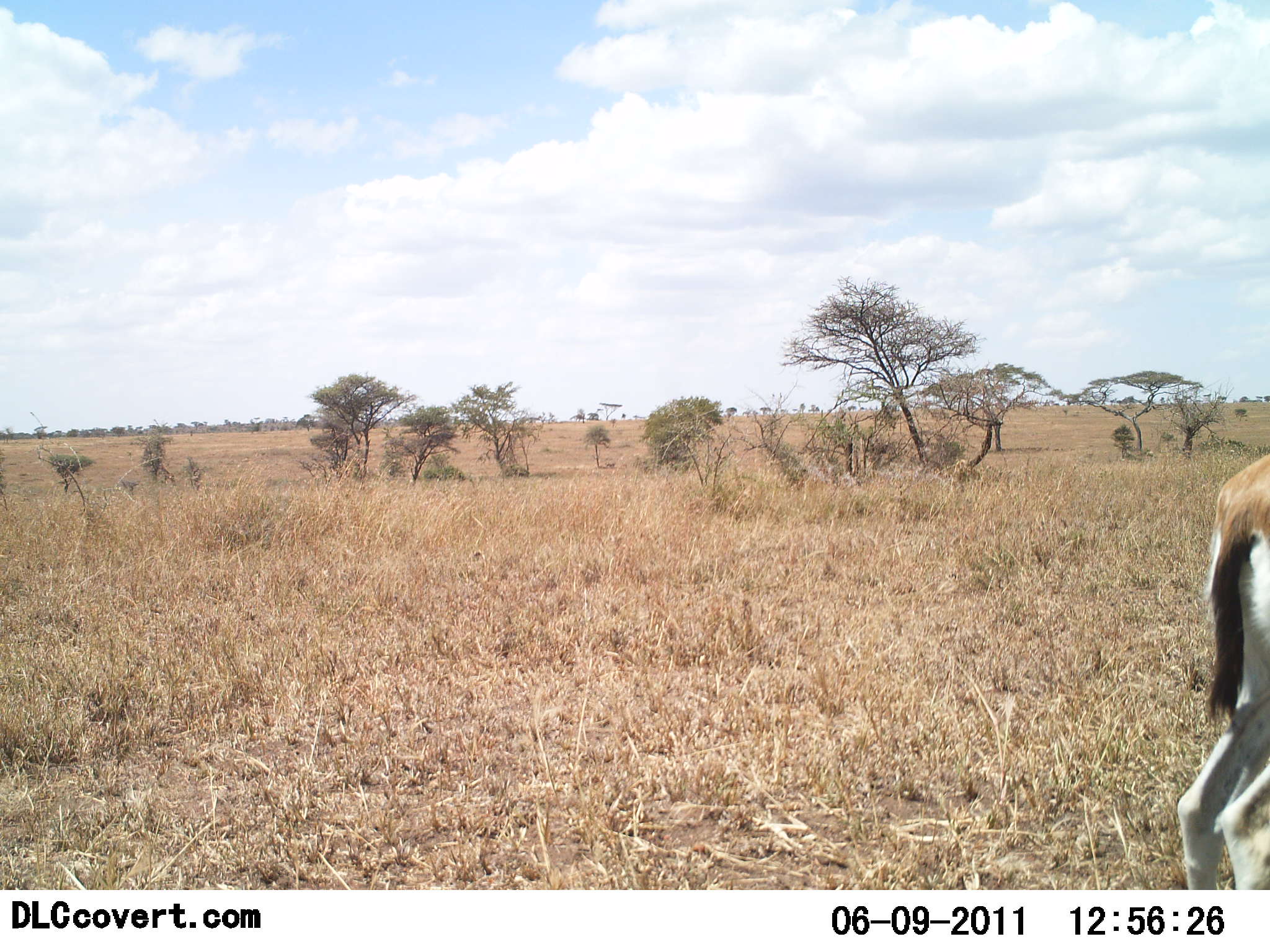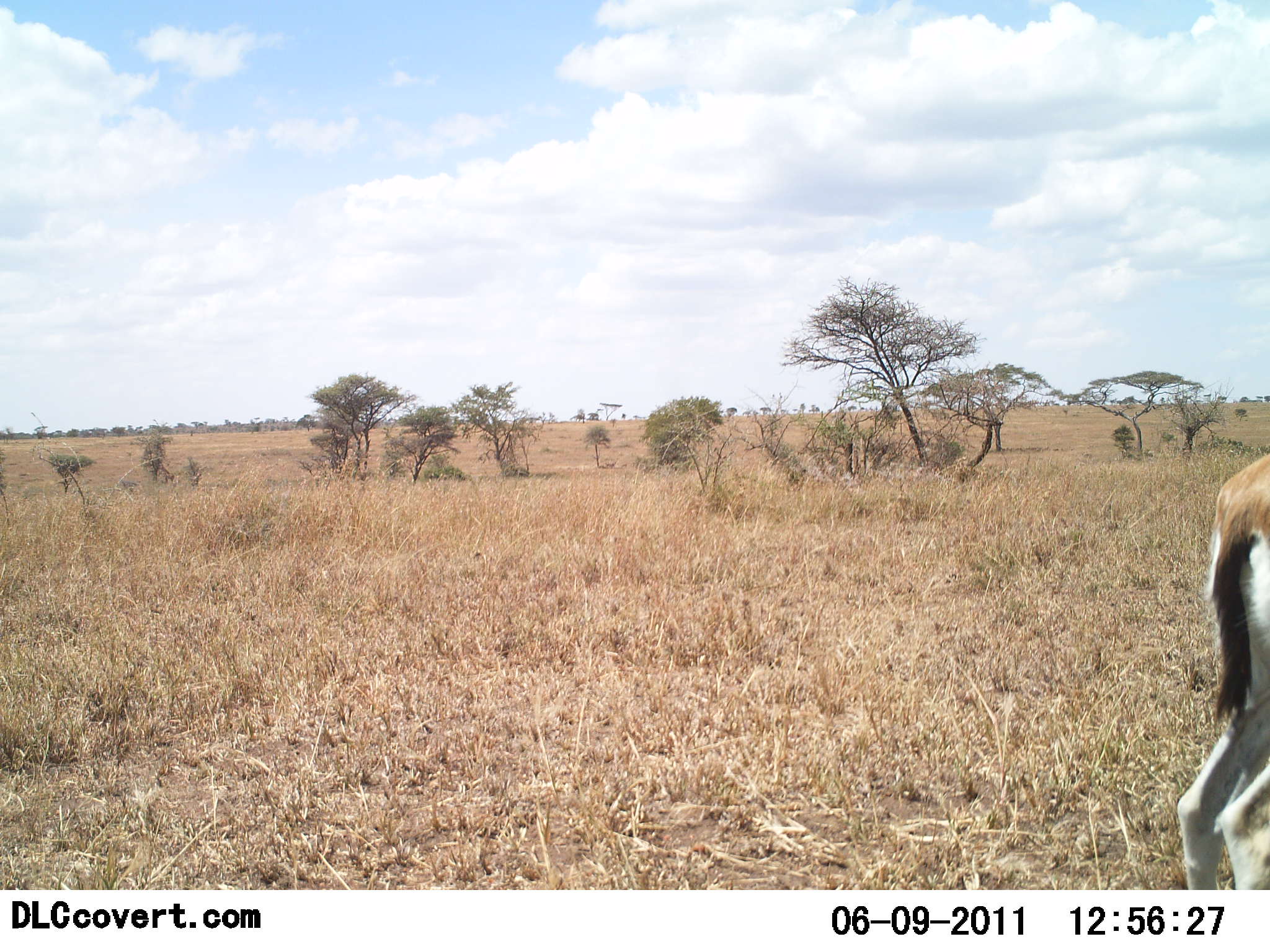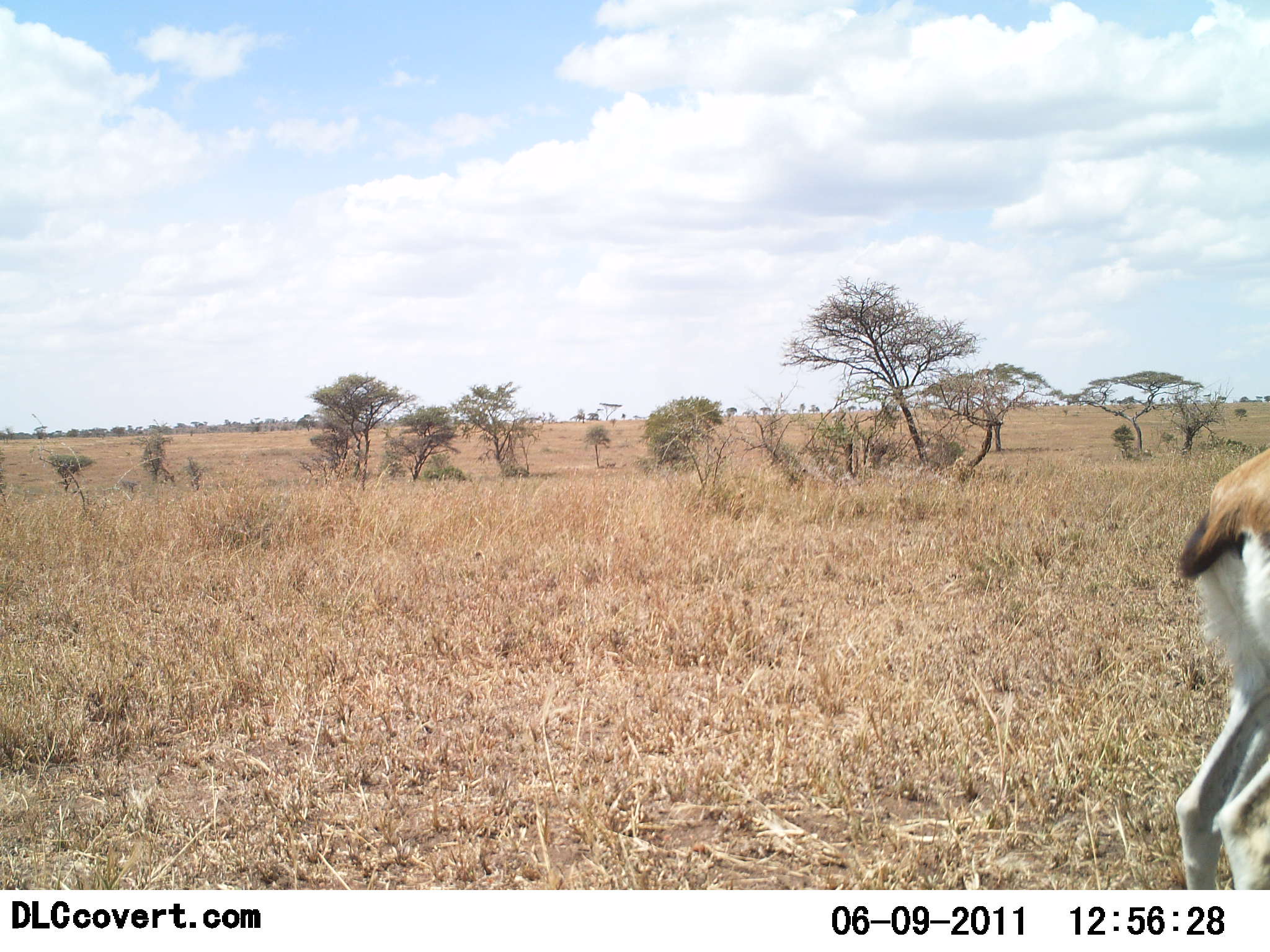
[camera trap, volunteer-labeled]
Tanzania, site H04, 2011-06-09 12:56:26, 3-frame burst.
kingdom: Animalia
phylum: Chordata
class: Mammalia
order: Artiodactyla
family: Bovidae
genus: Eudorcas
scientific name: Eudorcas thomsonii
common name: thomson's gazelle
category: gazellethomsons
Gazellethomsons (thomson's gazelle) (Eudorcas thomsonii), count 1. Behavior (volunteer vote fractions): standing 100%, resting 0%, moving 0%, interacting 0%. Young present (vote fraction): 6%. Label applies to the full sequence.